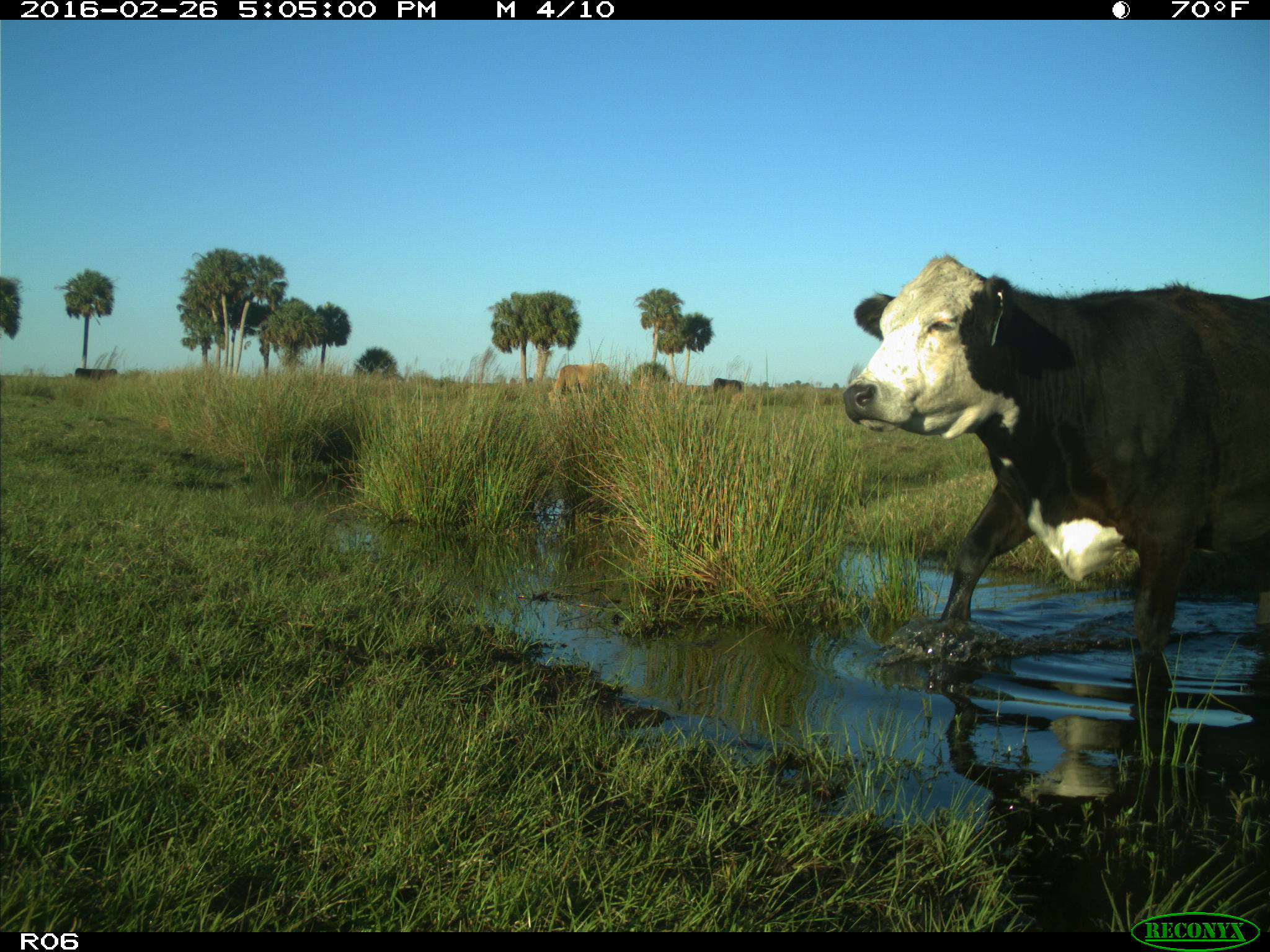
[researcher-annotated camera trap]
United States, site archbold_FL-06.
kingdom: Animalia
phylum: Chordata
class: Mammalia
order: Artiodactyla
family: Bovidae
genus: Bos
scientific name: Bos taurus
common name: domestic cow